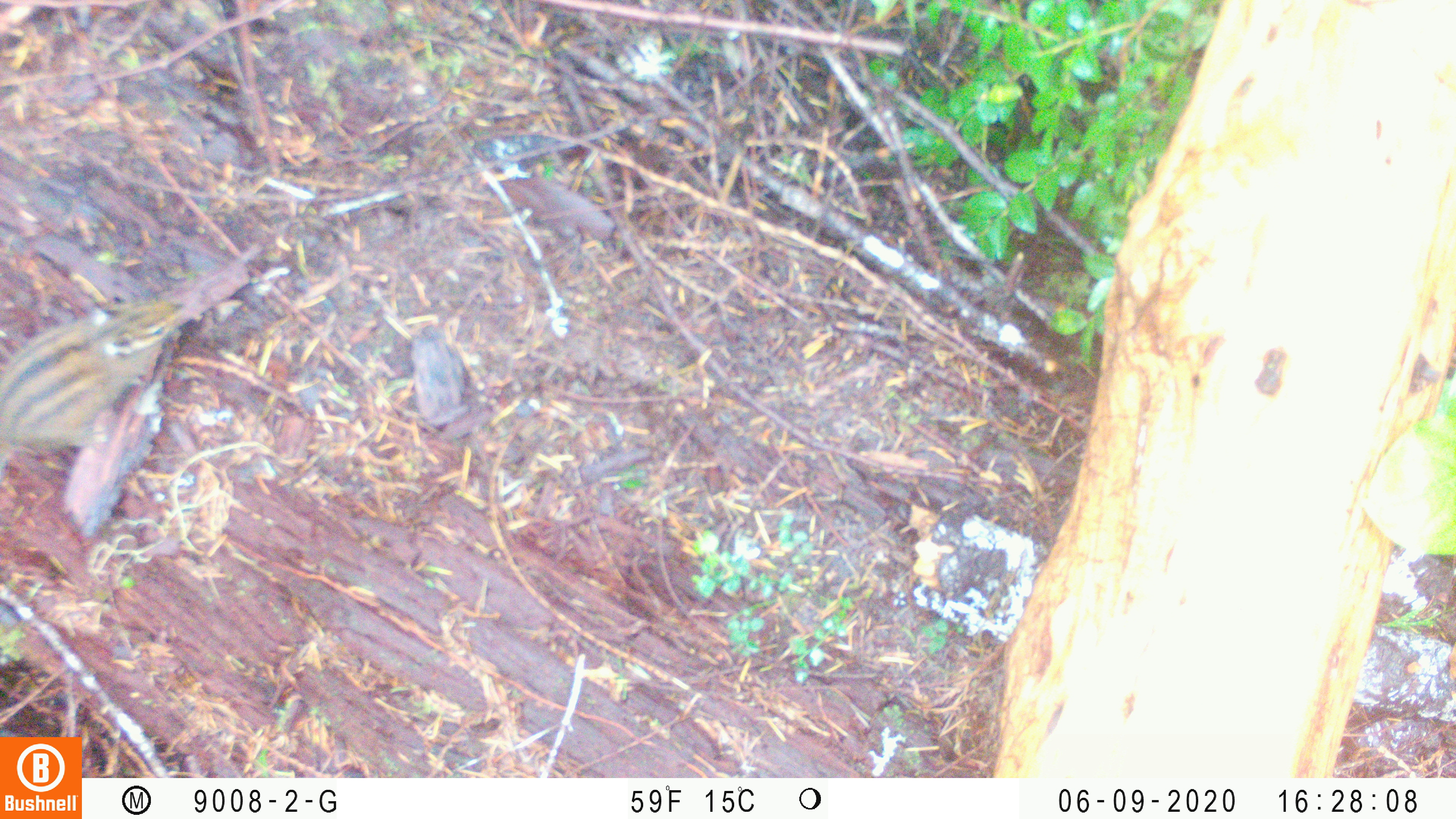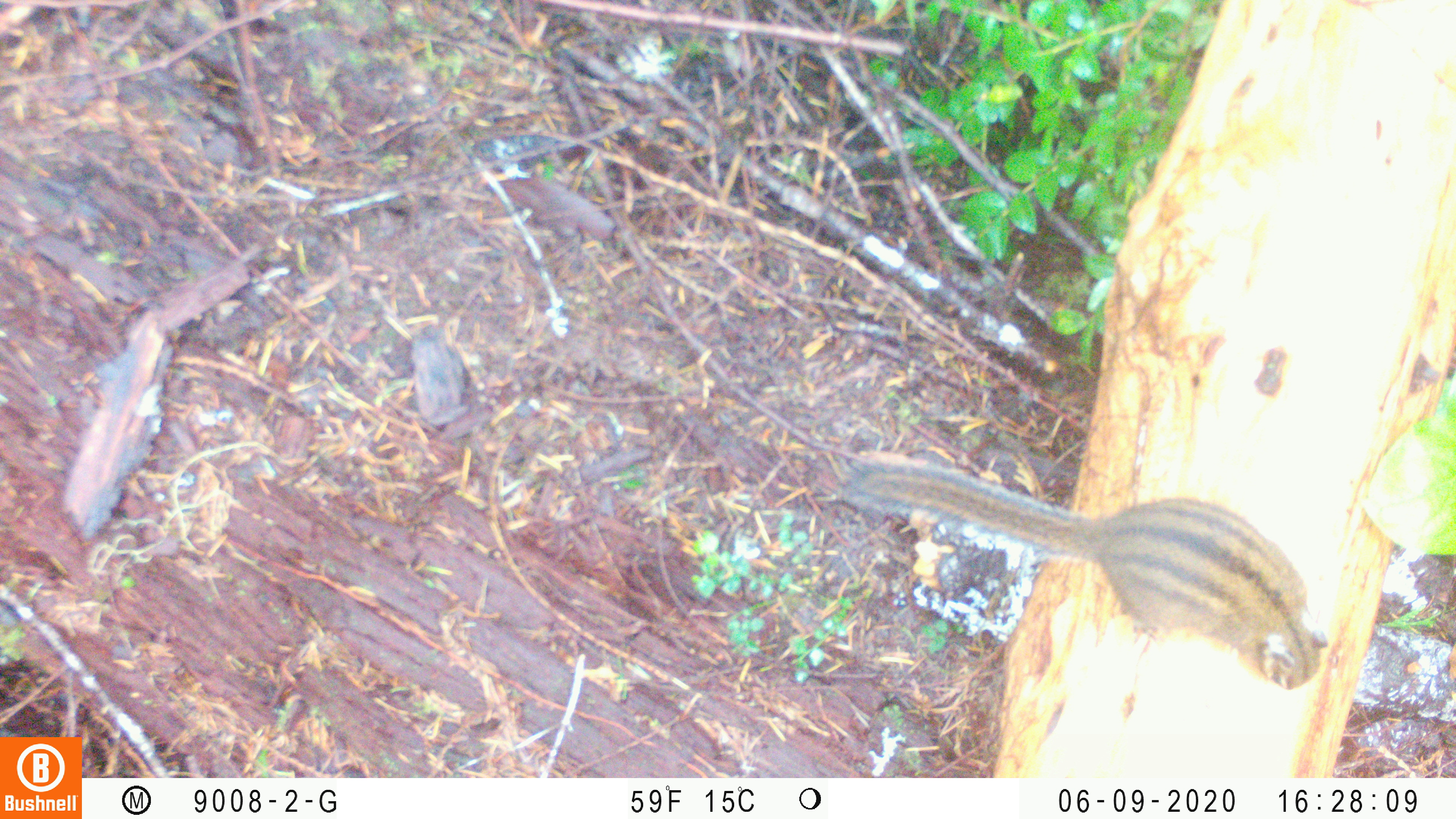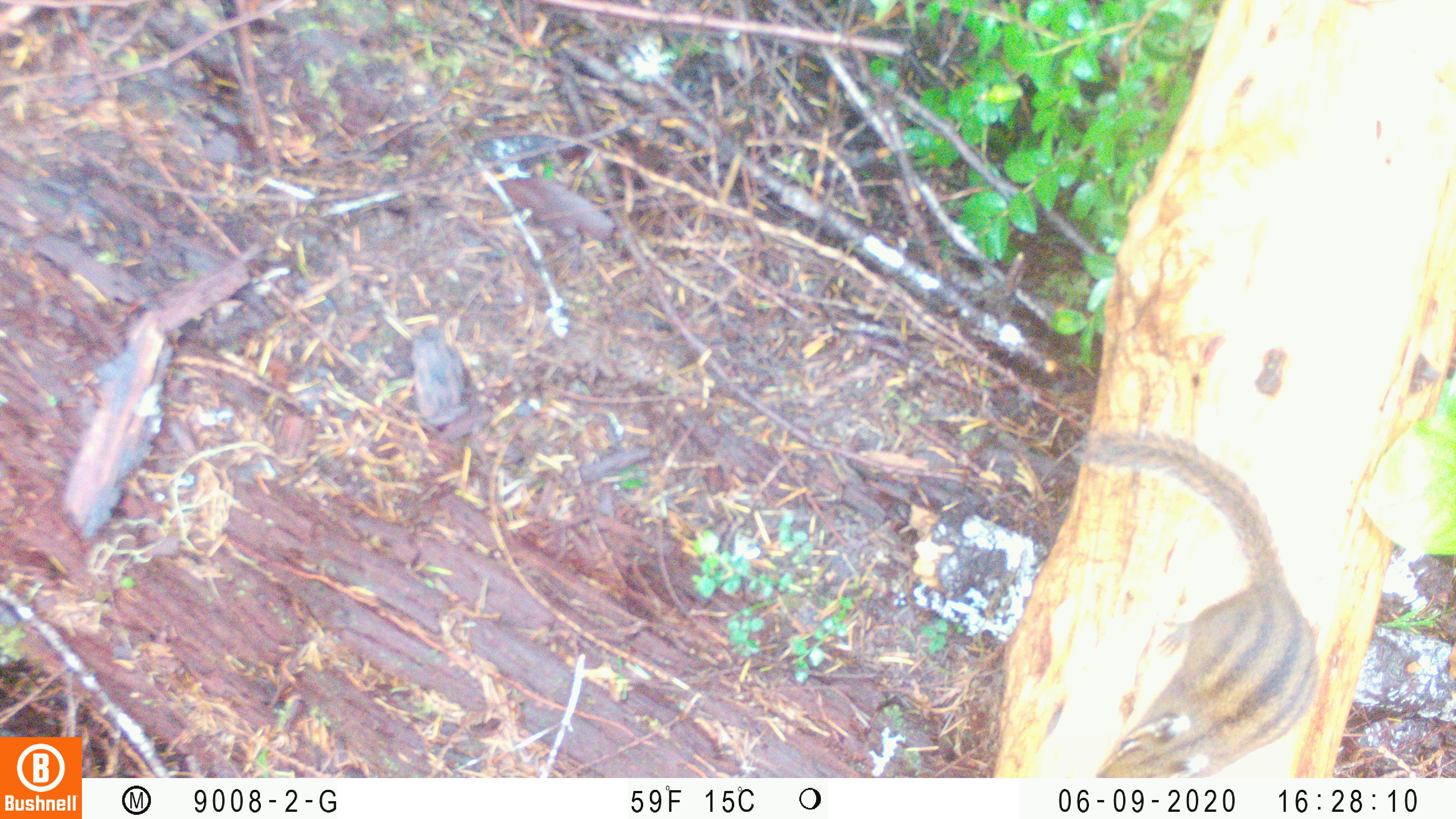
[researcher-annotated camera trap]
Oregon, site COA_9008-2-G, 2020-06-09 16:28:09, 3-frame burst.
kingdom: Animalia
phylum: Chordata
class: Mammalia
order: Rodentia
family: Sciuridae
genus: Neotamias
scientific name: Neotamias townsendii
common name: townsend's chipmunk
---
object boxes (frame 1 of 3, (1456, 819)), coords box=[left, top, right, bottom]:
townsend's chipmunk: box=[0, 277, 192, 471]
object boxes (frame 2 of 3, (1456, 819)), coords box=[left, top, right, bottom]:
townsend's chipmunk: box=[840, 442, 1333, 694]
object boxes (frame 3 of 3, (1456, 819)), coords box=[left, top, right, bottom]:
townsend's chipmunk: box=[1073, 418, 1327, 770]